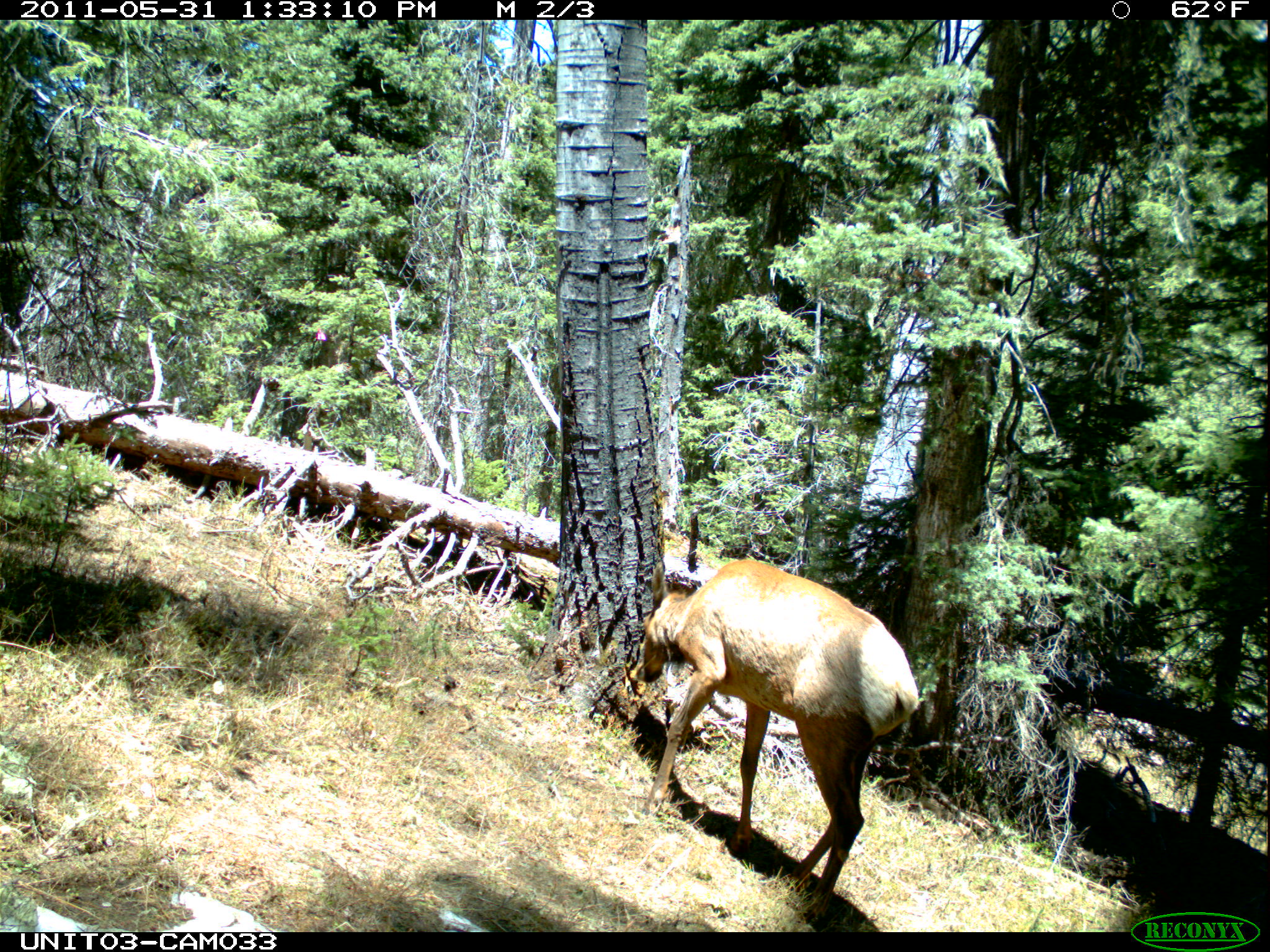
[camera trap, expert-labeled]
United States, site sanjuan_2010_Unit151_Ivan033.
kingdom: Animalia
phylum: Chordata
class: Mammalia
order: Artiodactyla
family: Cervidae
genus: Cervus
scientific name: Cervus elaphus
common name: red deer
Cervus elaphus (red deer).